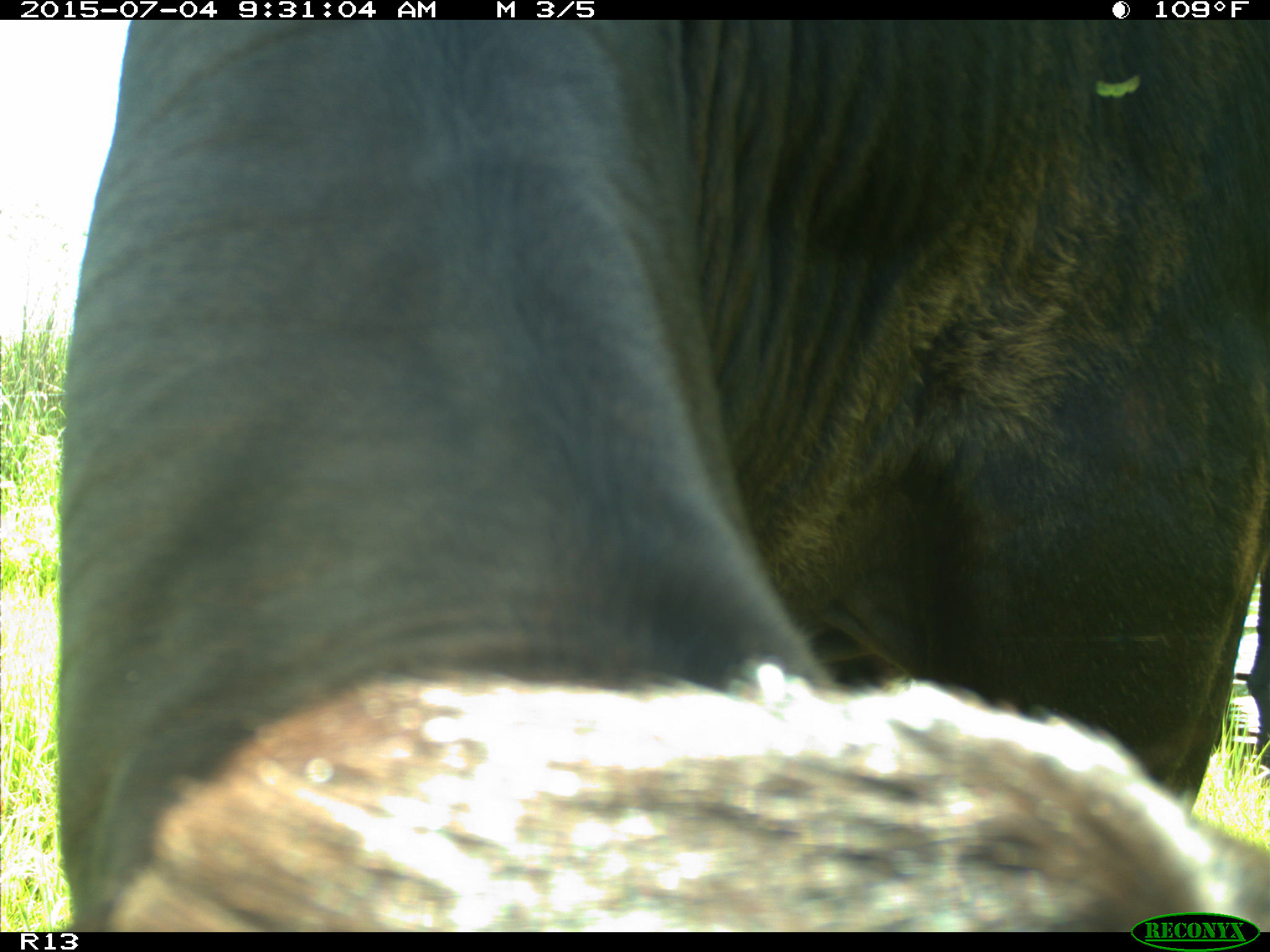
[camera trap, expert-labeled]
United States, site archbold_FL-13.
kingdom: Animalia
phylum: Chordata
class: Mammalia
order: Artiodactyla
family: Bovidae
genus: Bos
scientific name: Bos taurus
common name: domestic cow